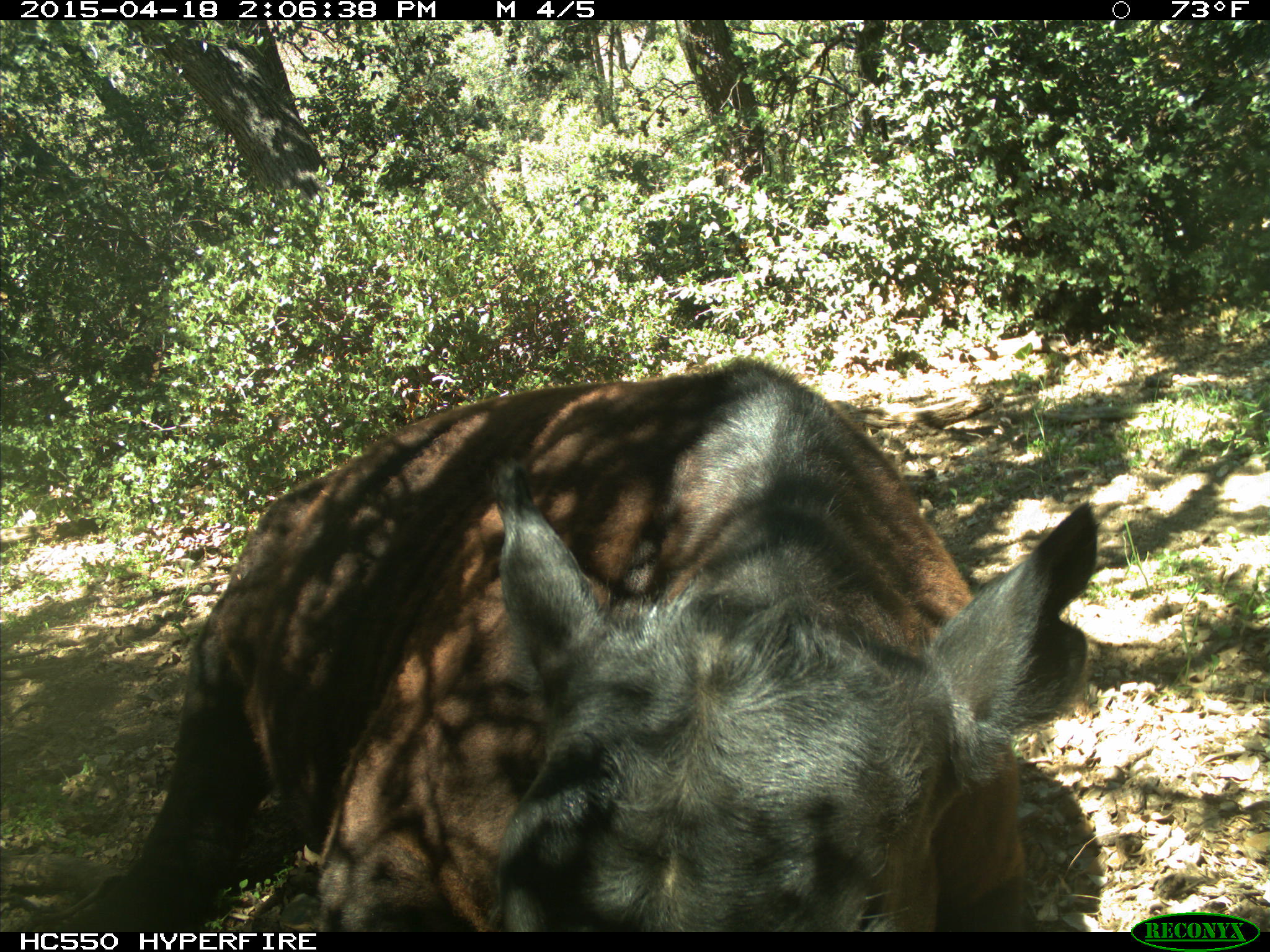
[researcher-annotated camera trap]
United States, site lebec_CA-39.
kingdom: Animalia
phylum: Chordata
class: Mammalia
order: Artiodactyla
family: Bovidae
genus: Bos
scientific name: Bos taurus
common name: domestic cow